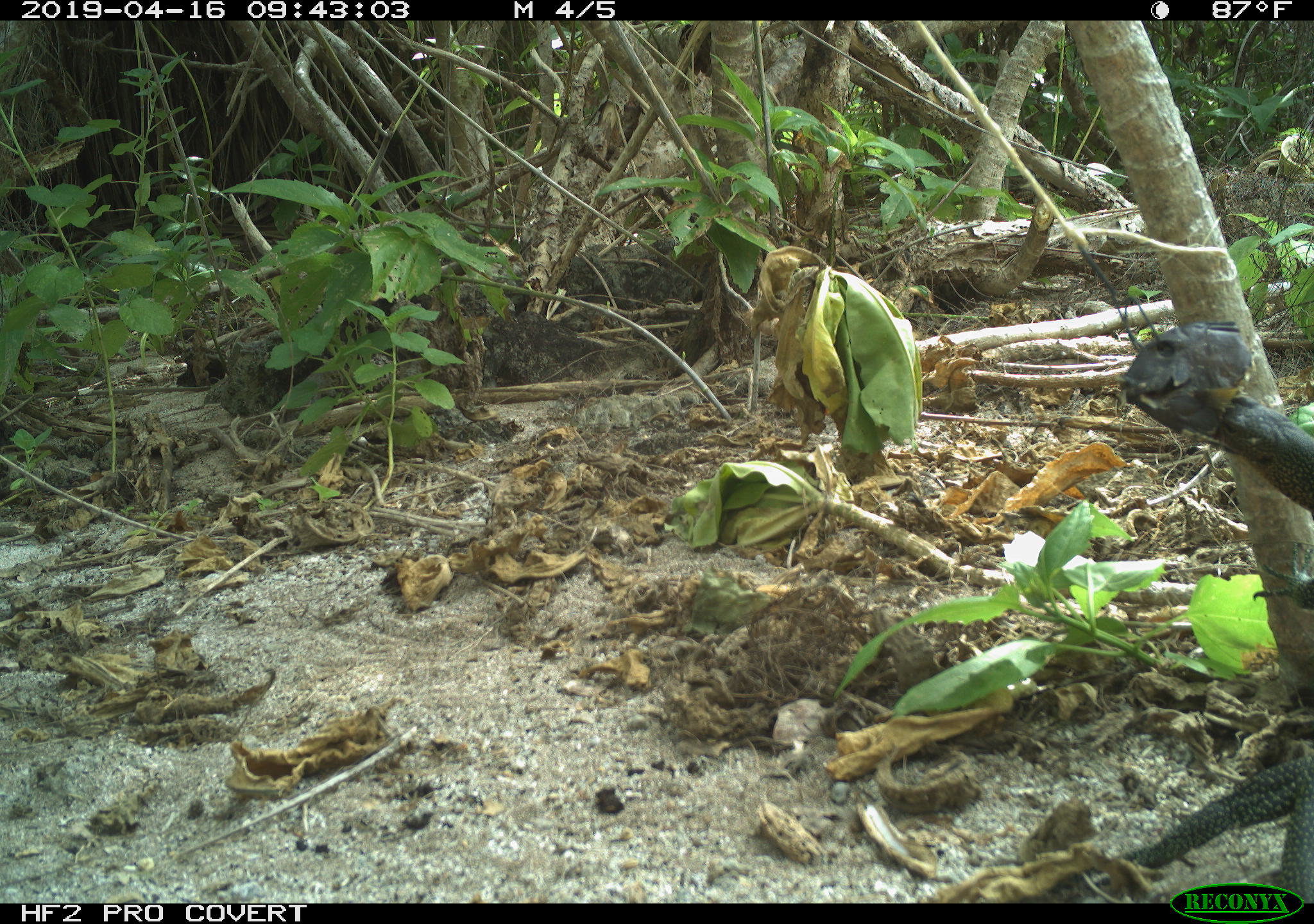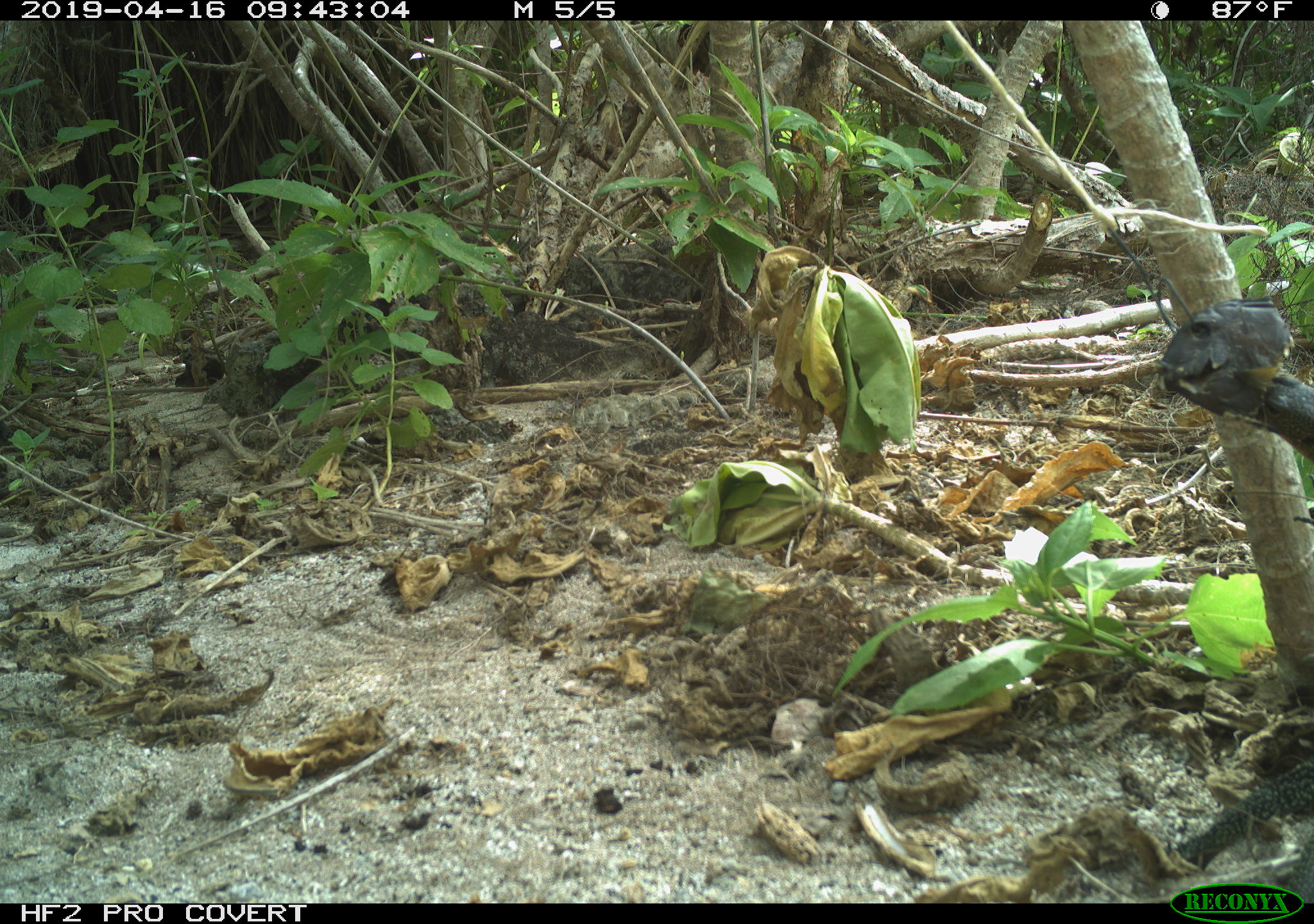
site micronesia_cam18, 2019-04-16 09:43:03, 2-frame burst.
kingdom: Animalia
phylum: Chordata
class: Reptilia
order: Squamata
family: Varanidae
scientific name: Varanidae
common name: monitor lizard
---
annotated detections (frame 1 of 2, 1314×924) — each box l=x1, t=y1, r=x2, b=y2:
monitor lizard: l=1164, t=374, r=1314, b=886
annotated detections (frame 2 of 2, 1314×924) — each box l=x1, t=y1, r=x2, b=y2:
monitor lizard: l=1175, t=381, r=1314, b=882